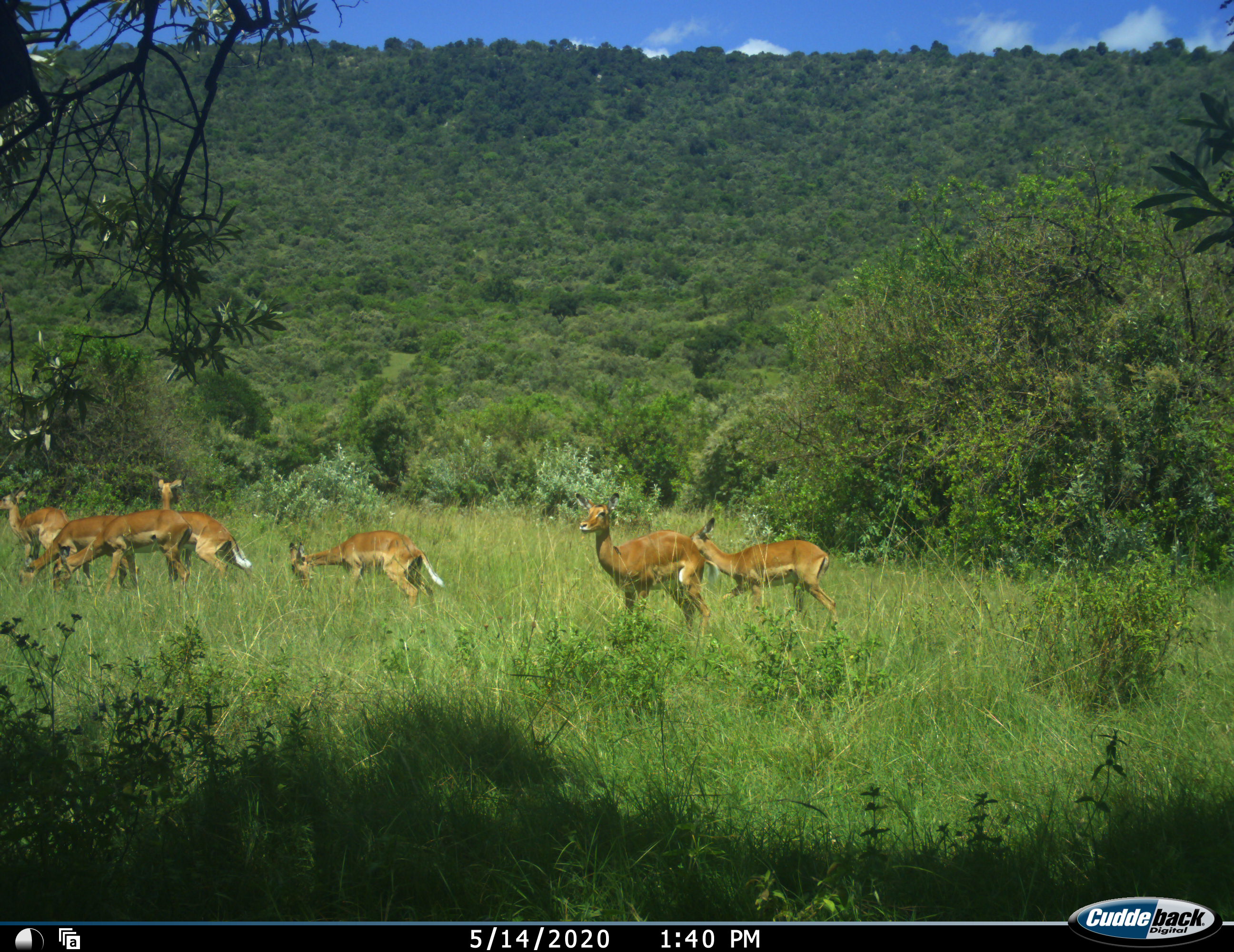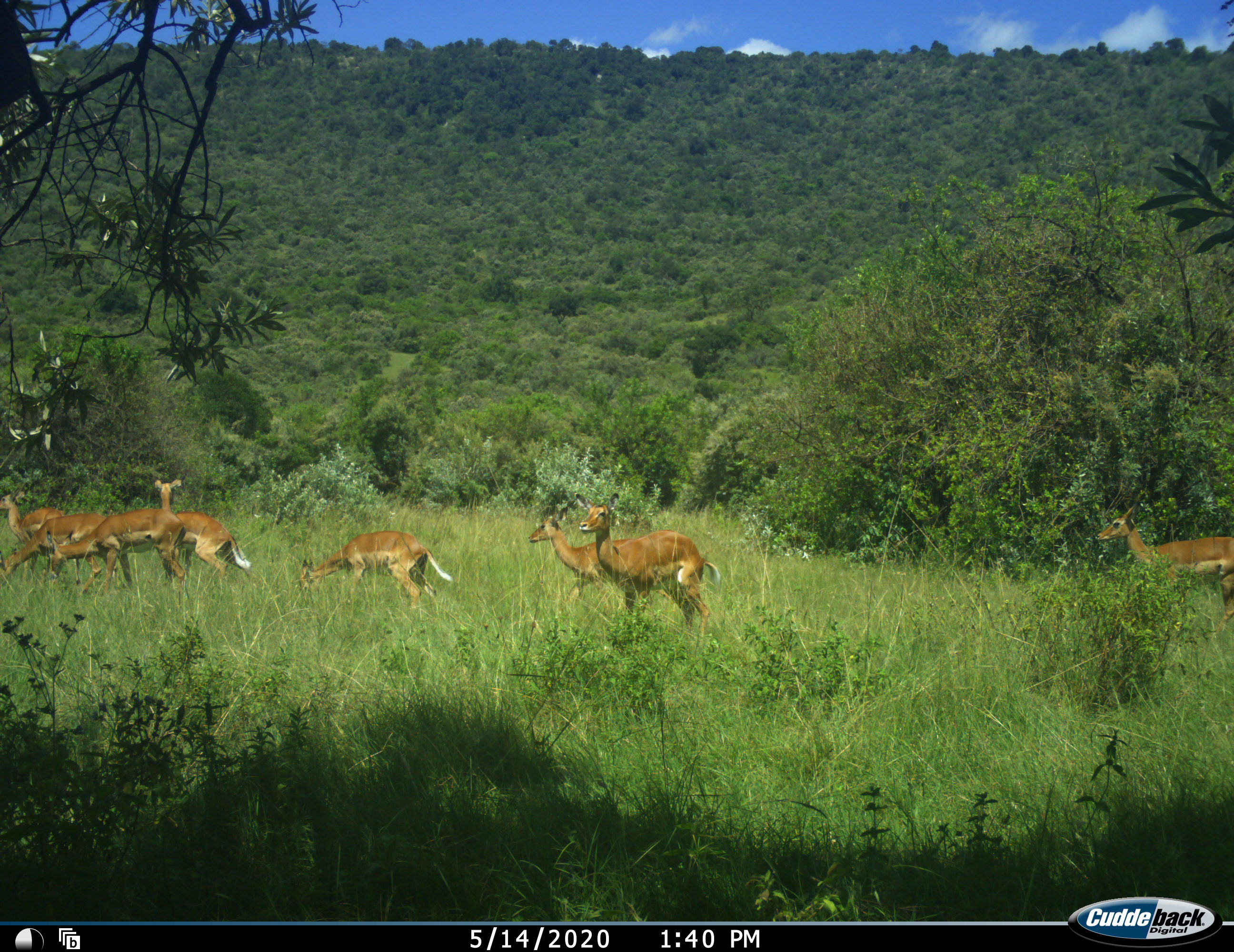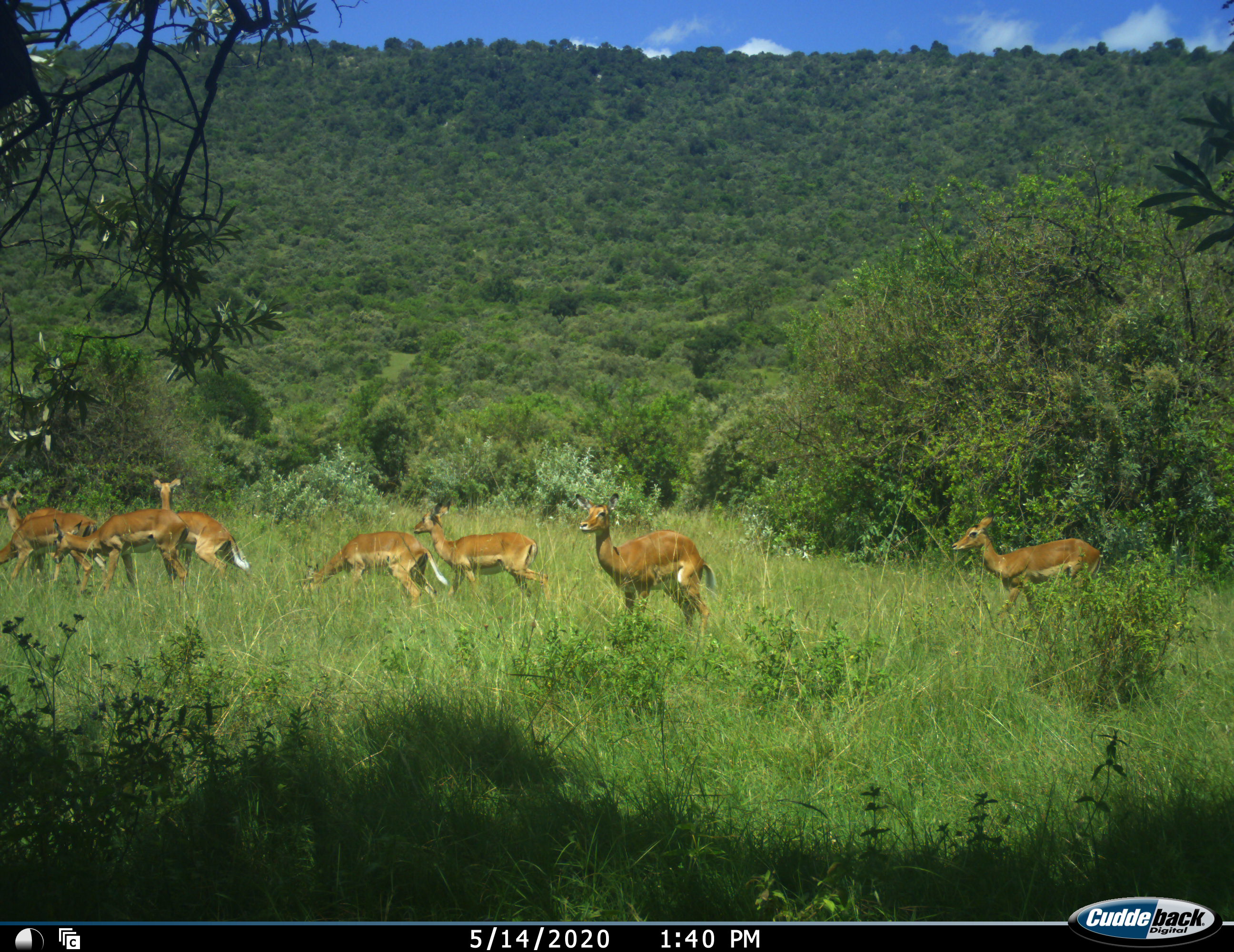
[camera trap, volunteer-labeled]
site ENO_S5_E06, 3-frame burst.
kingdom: Animalia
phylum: Chordata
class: Mammalia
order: Artiodactyla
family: Bovidae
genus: Aepyceros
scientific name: Aepyceros melampus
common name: impala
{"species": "impala (Aepyceros melampus)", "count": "8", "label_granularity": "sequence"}